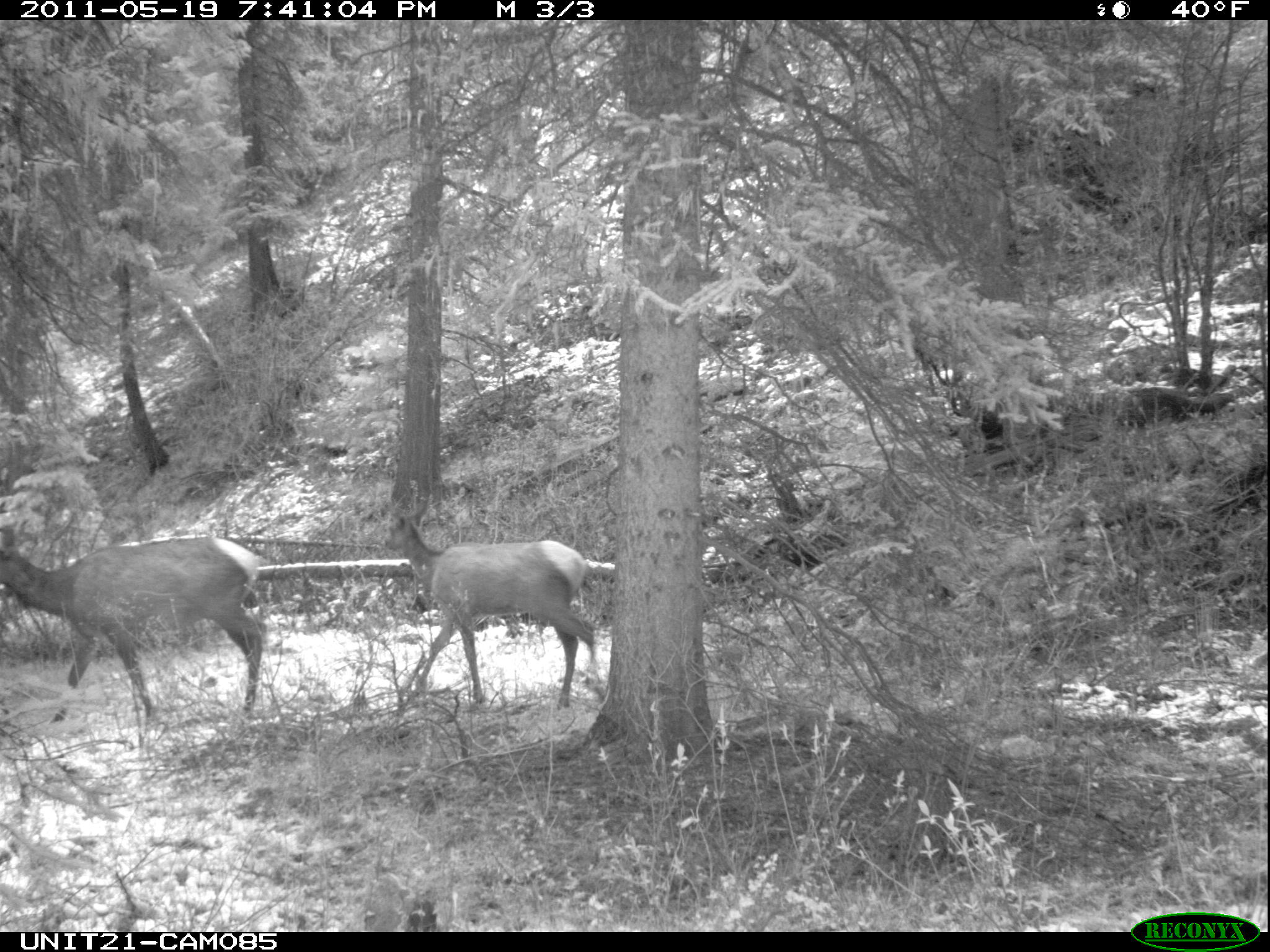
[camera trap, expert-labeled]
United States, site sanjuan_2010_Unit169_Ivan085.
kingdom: Animalia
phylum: Chordata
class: Mammalia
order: Artiodactyla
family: Cervidae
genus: Cervus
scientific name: Cervus elaphus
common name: red deer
Cervus elaphus (red deer).